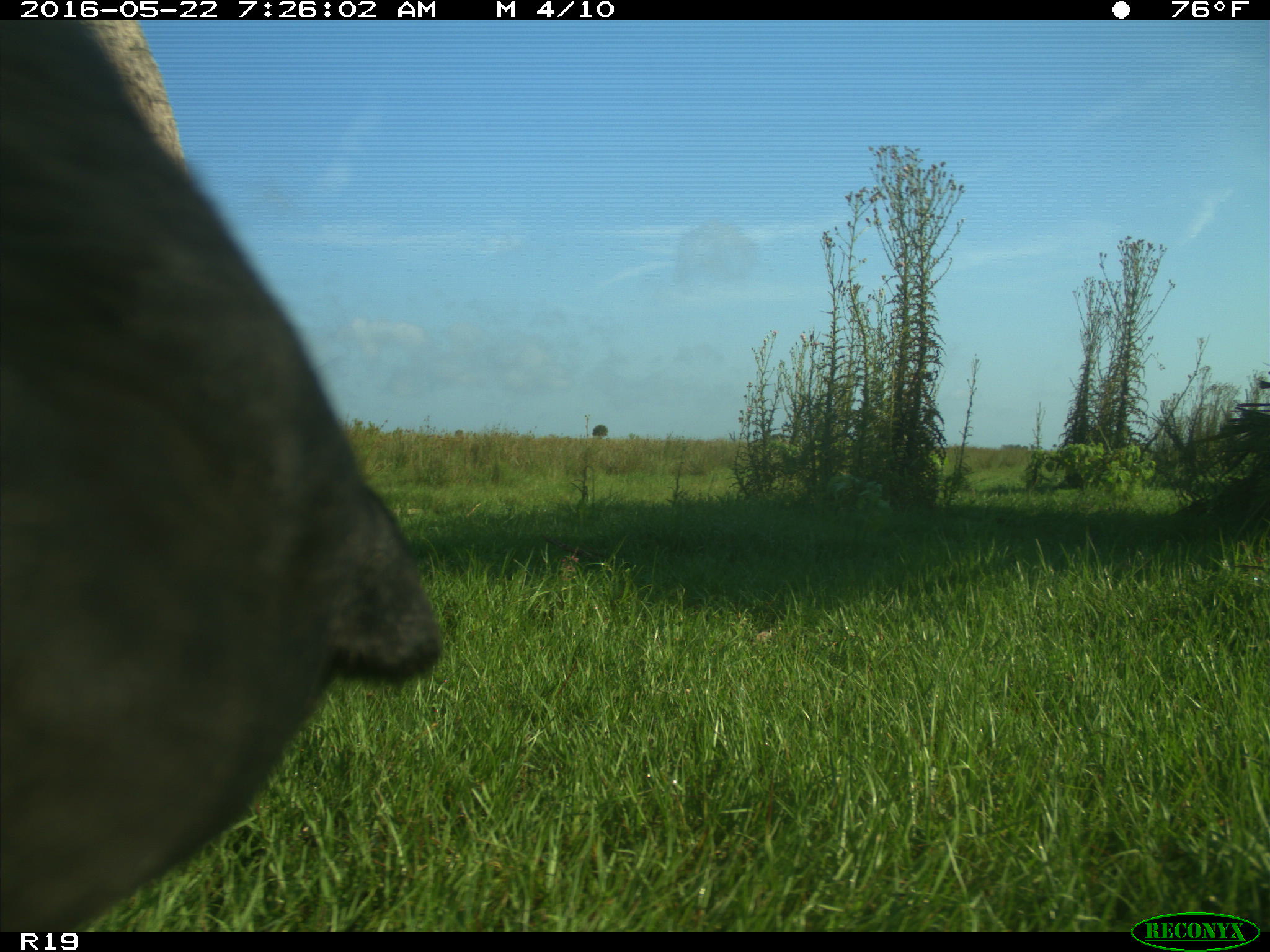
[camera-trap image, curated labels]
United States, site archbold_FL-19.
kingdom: Animalia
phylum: Chordata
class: Mammalia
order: Artiodactyla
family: Bovidae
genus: Bos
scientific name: Bos taurus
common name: domestic cow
Bos taurus (domestic cow).